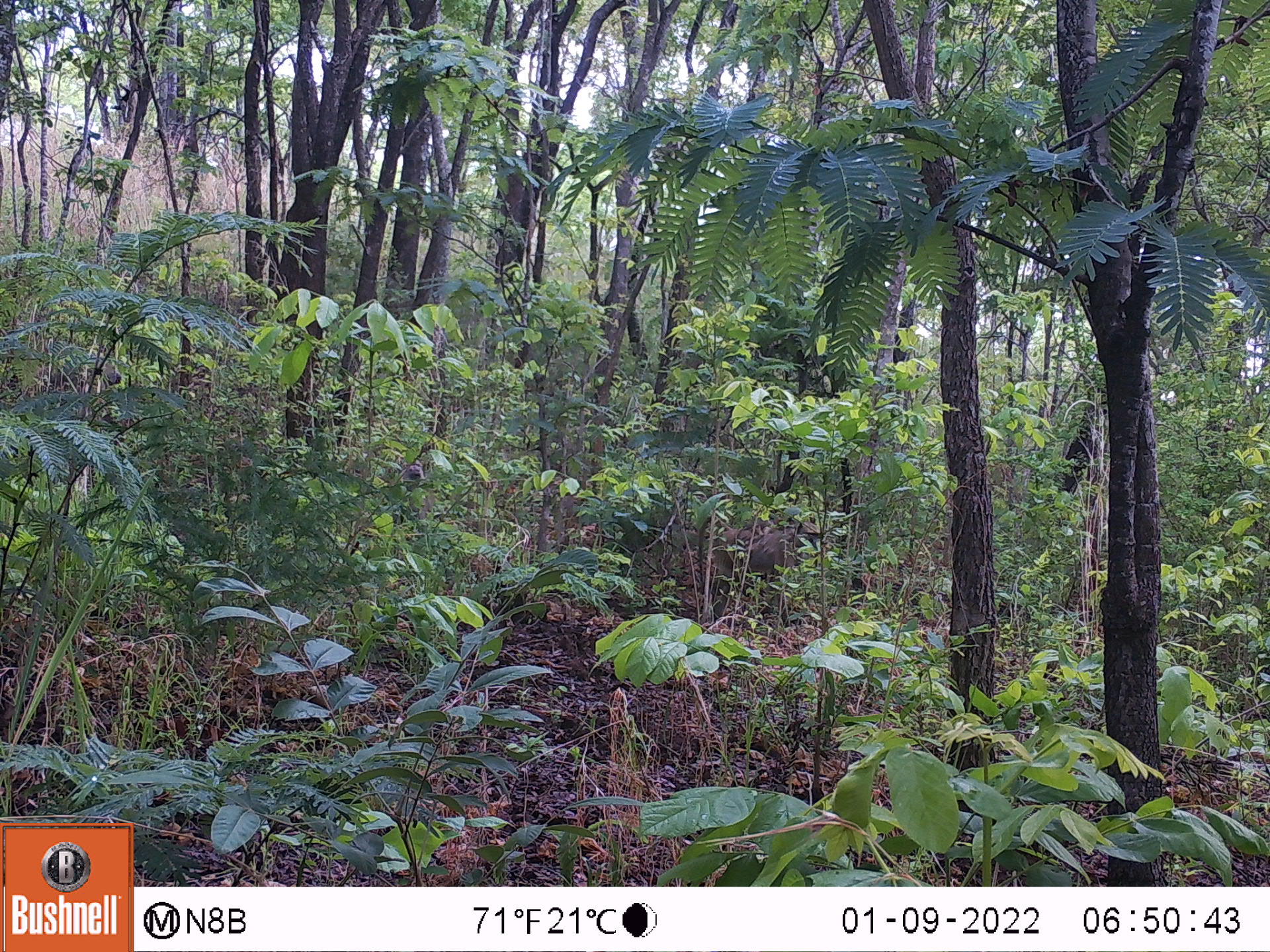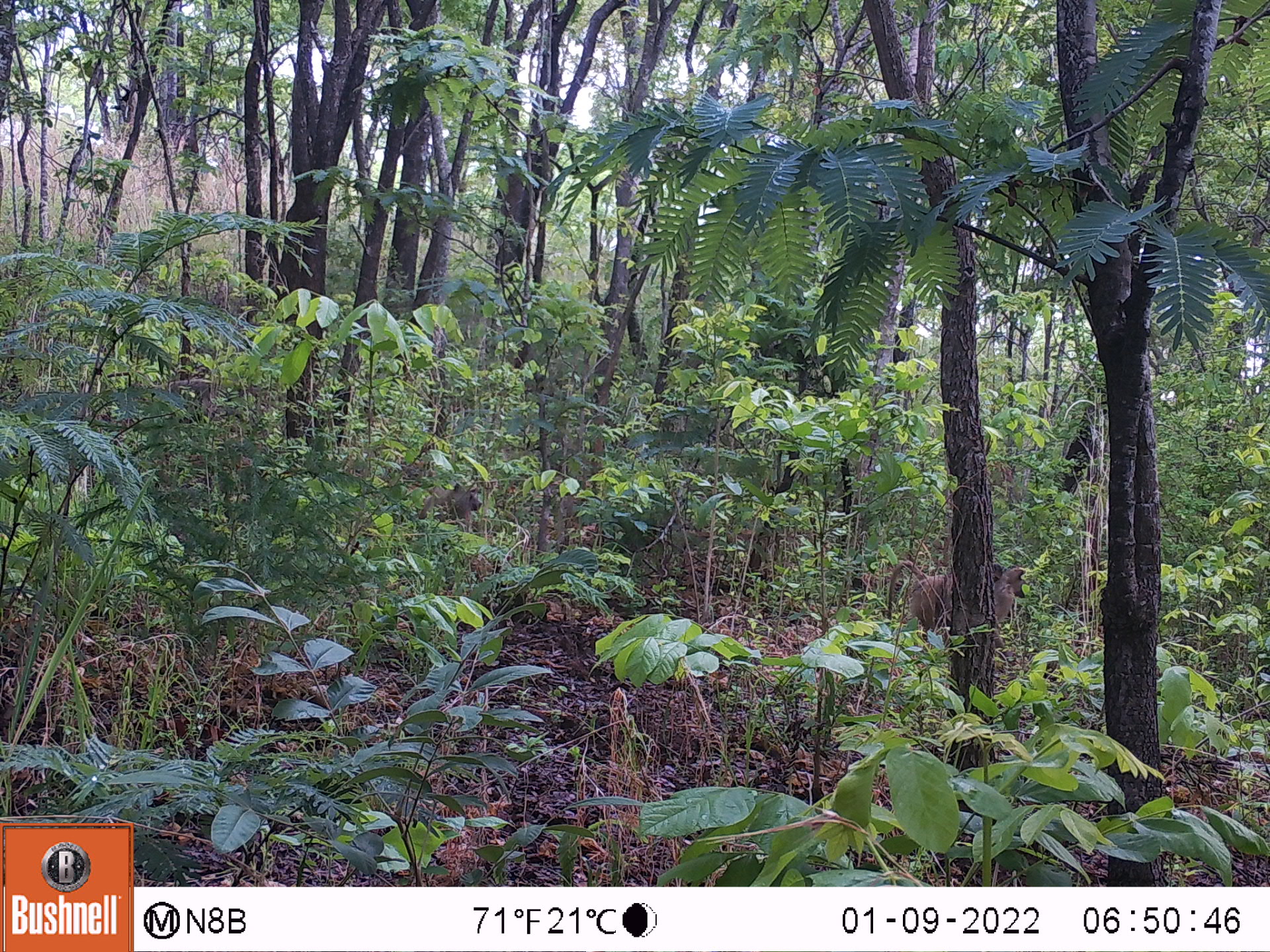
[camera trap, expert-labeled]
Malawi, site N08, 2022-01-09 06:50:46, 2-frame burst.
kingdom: Animalia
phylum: Chordata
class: Mammalia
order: Primates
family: Cercopithecidae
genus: Papio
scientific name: Papio cynocephalus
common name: yellow baboon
Yellow baboon (Papio cynocephalus), count 1.